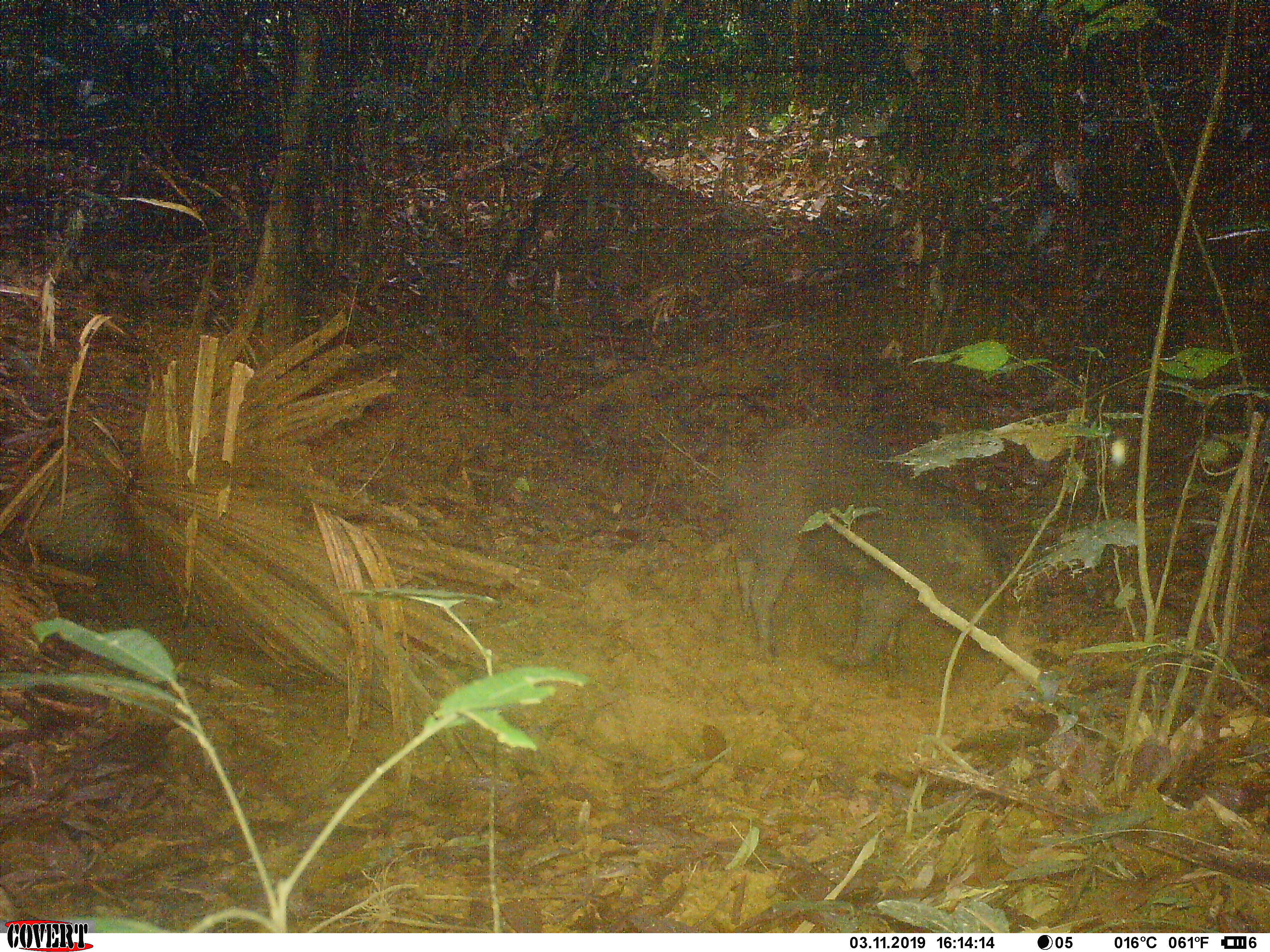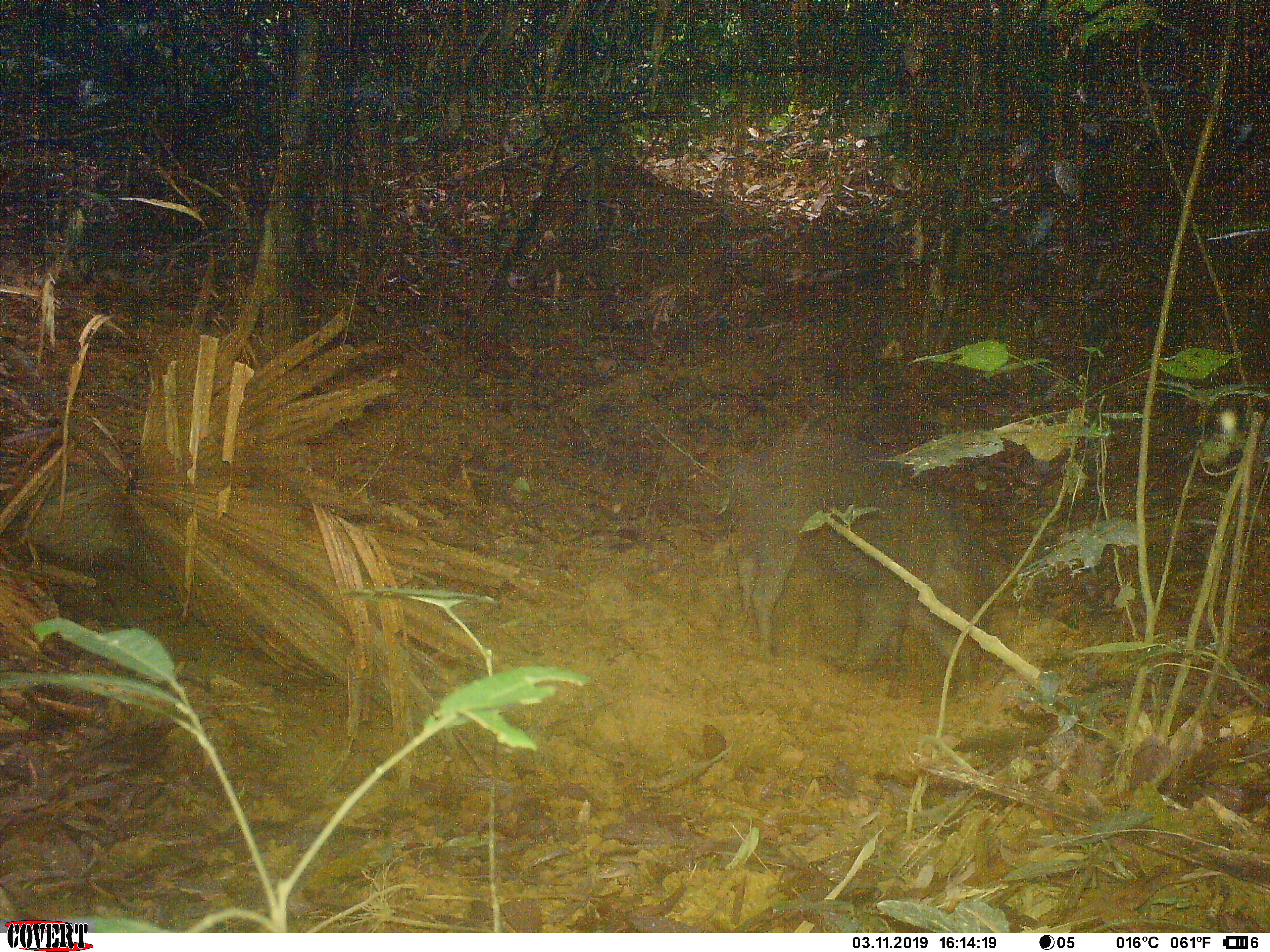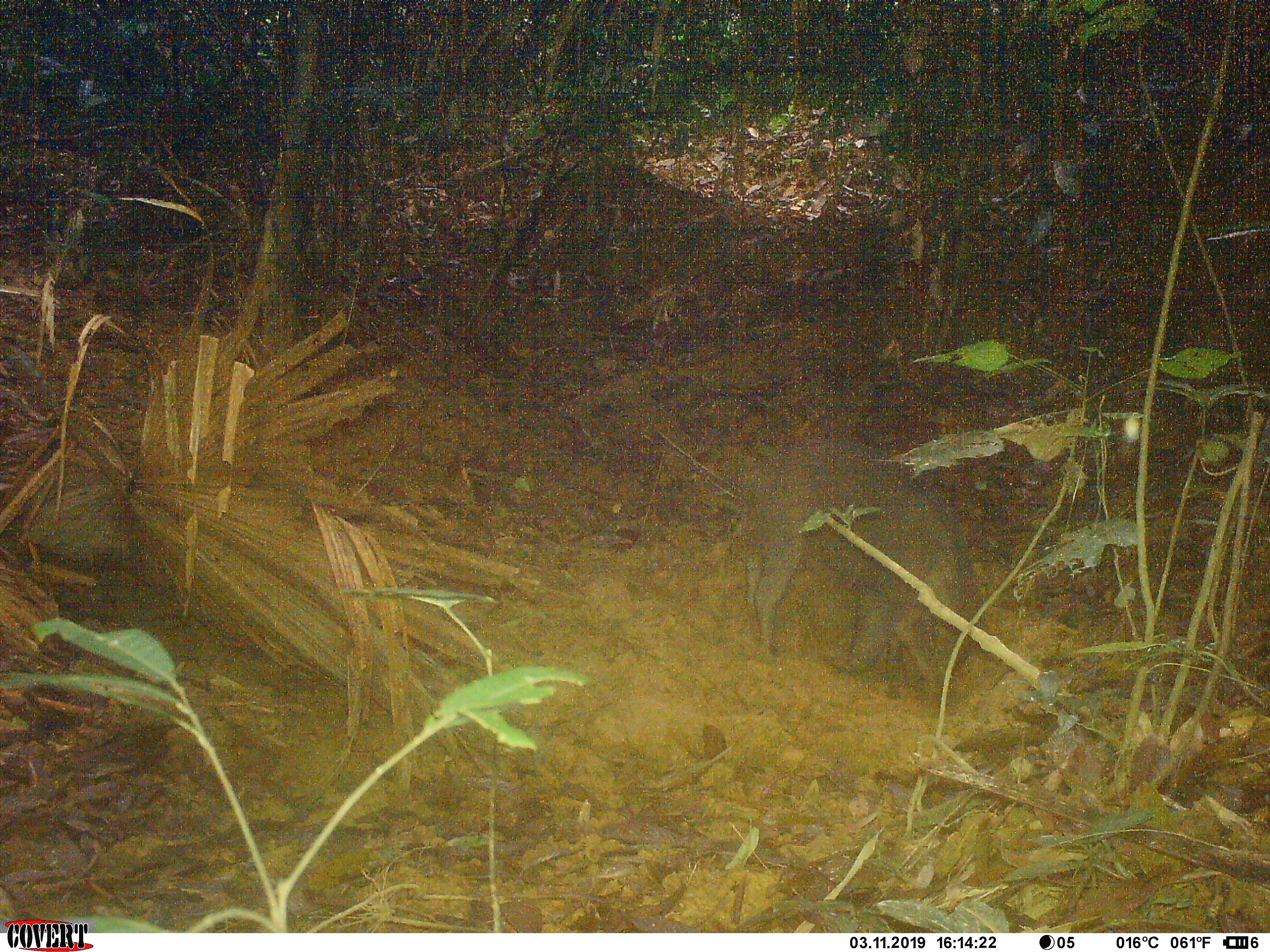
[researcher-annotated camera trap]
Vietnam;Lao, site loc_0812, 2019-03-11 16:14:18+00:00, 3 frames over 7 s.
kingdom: Animalia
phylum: Chordata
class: Mammalia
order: Artiodactyla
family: Suidae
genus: Sus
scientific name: Sus scrofa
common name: eurasian wild pig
Eurasian wild pig (Sus scrofa). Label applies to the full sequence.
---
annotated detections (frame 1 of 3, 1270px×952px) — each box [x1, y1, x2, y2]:
eurasian wild pig: [723, 424, 1005, 681]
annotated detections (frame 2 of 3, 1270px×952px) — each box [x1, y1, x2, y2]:
eurasian wild pig: [728, 430, 994, 693]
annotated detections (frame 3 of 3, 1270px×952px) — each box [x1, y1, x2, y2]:
eurasian wild pig: [739, 436, 979, 700]